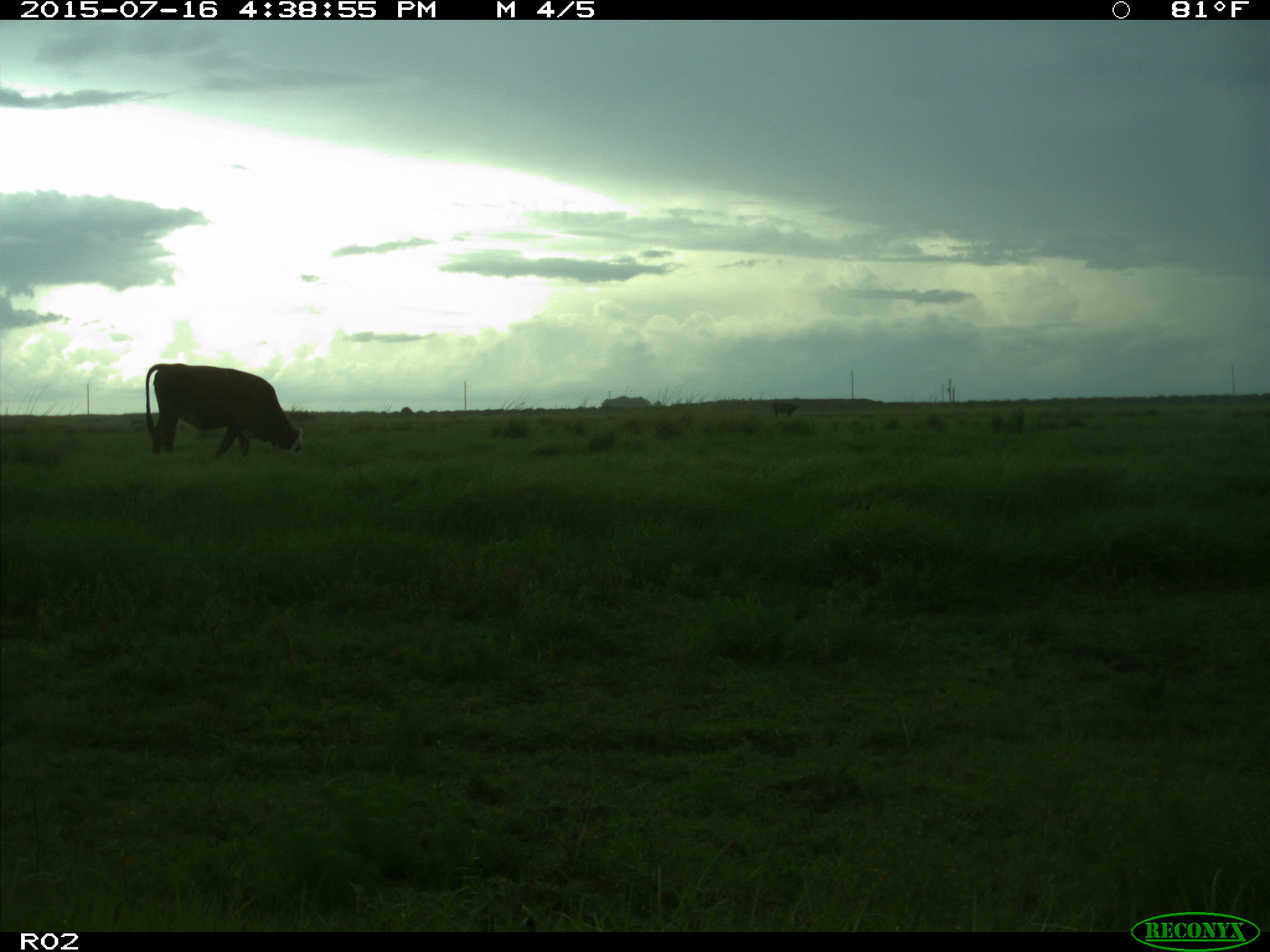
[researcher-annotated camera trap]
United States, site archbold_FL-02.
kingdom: Animalia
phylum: Chordata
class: Mammalia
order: Artiodactyla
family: Bovidae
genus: Bos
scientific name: Bos taurus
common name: domestic cow